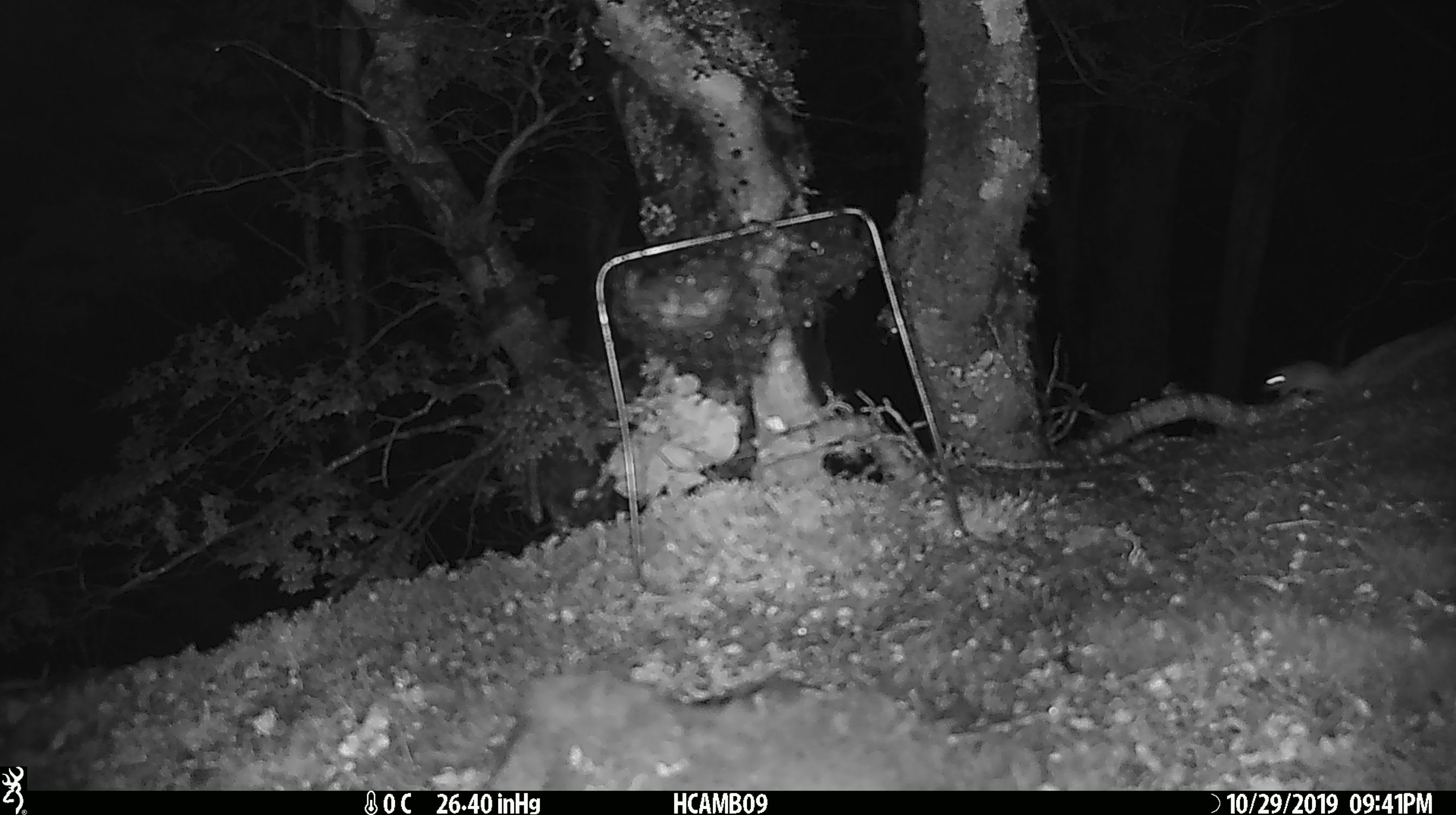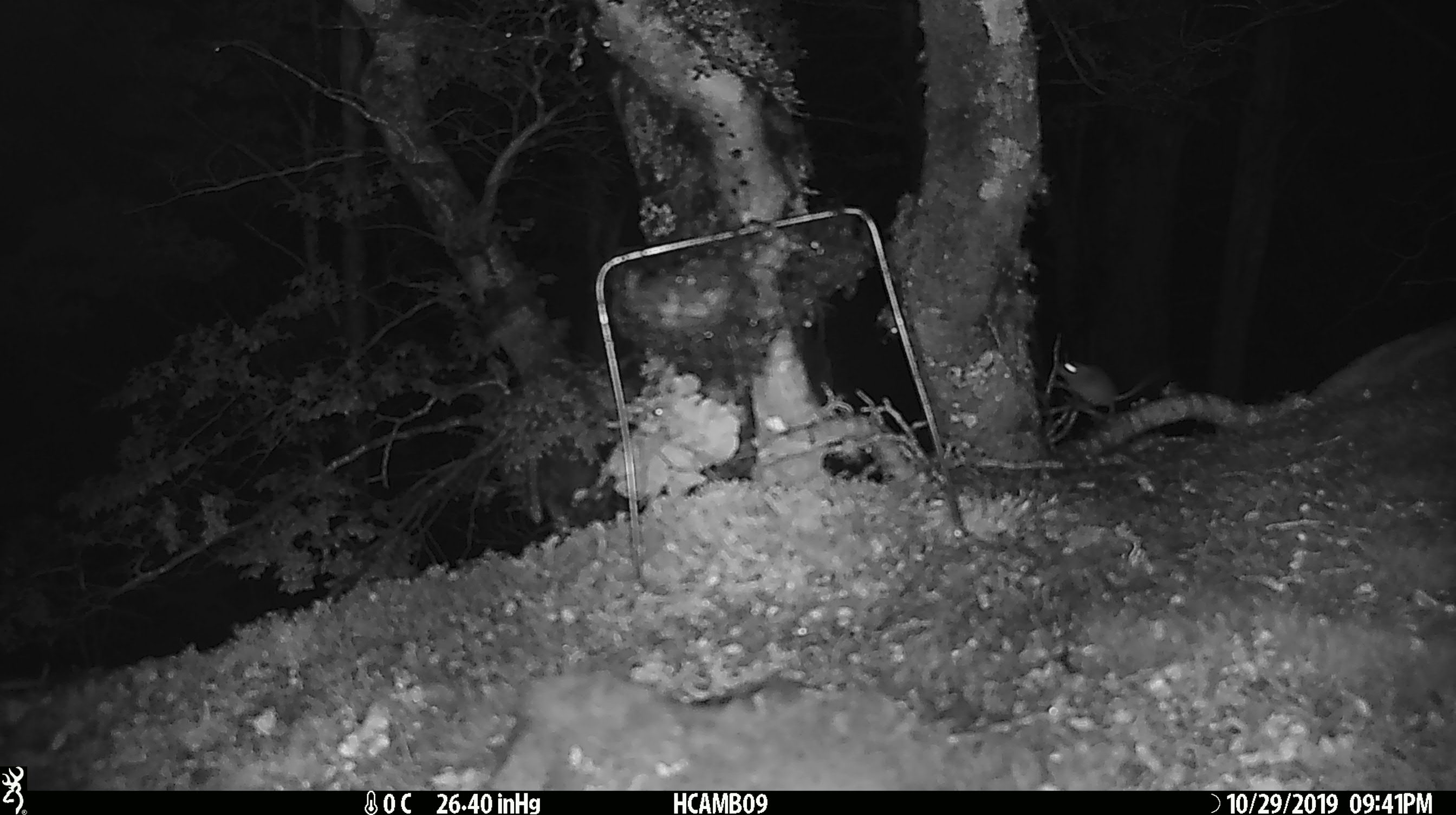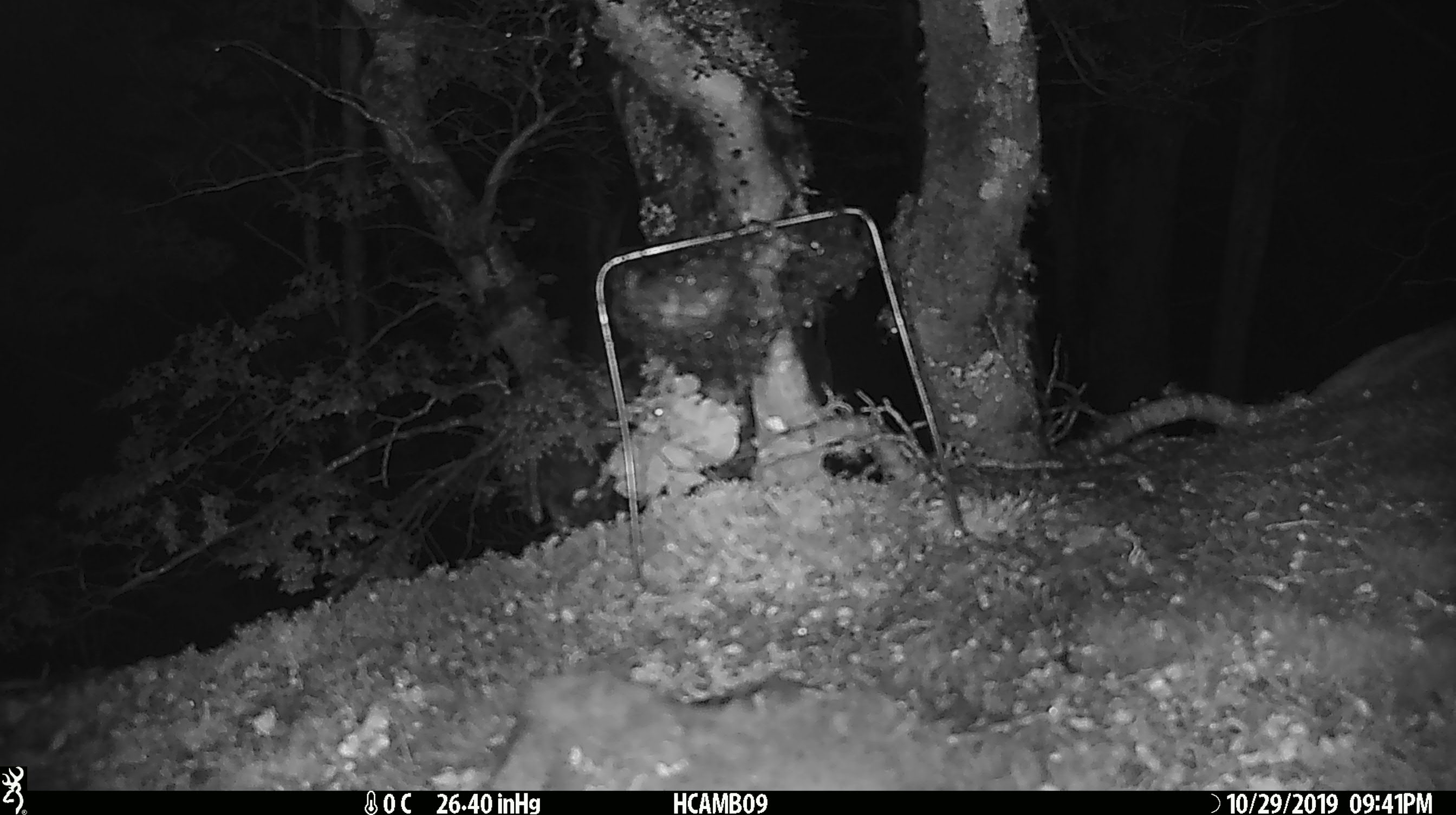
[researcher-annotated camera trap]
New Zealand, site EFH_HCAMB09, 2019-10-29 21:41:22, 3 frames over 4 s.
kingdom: Animalia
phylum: Chordata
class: Mammalia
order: Rodentia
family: Muridae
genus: Mus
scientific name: Mus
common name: mouse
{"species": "mouse (Mus)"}